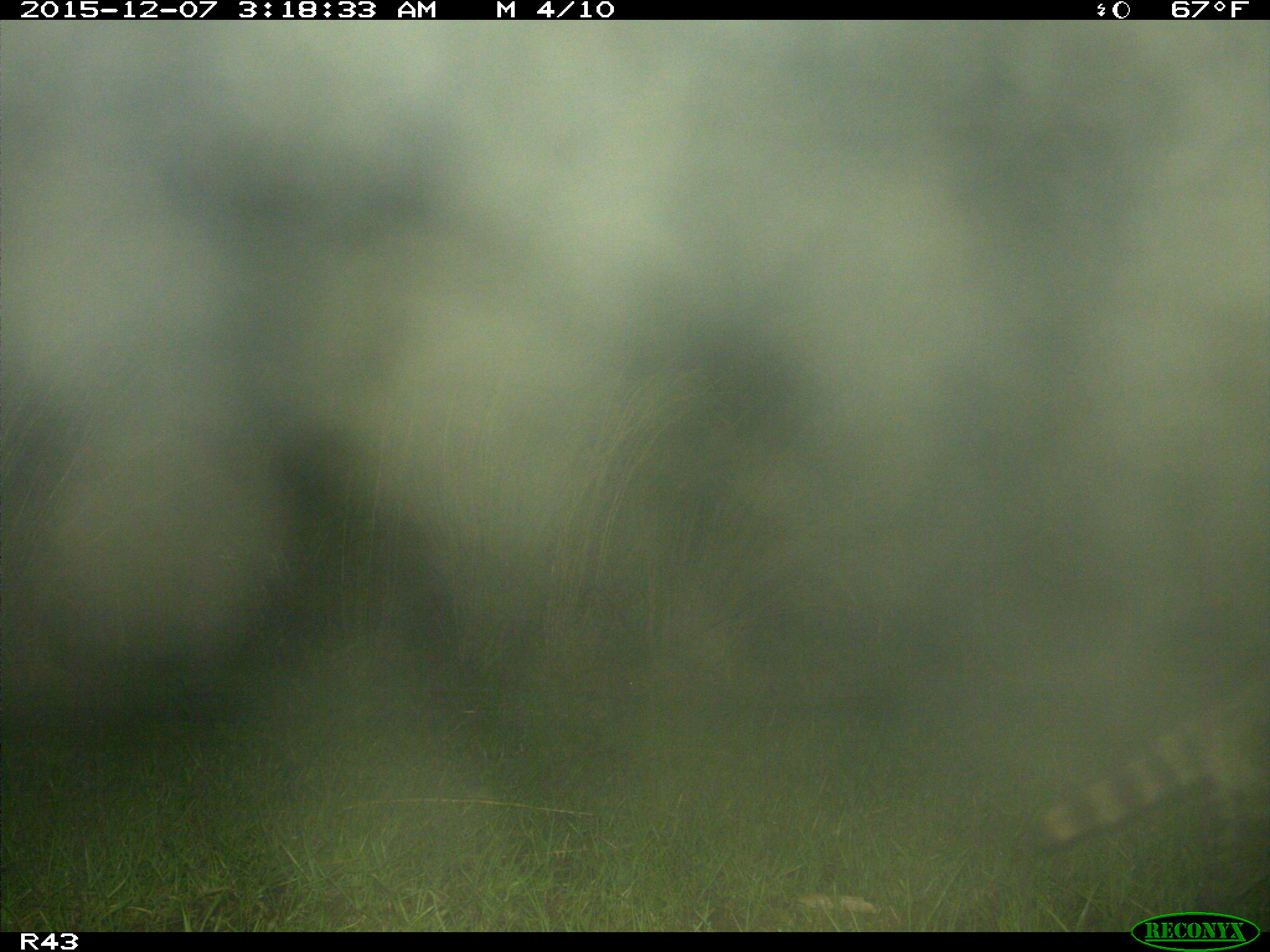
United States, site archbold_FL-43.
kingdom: Animalia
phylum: Chordata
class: Mammalia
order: Carnivora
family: Procyonidae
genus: Procyon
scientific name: Procyon lotor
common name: common raccoon